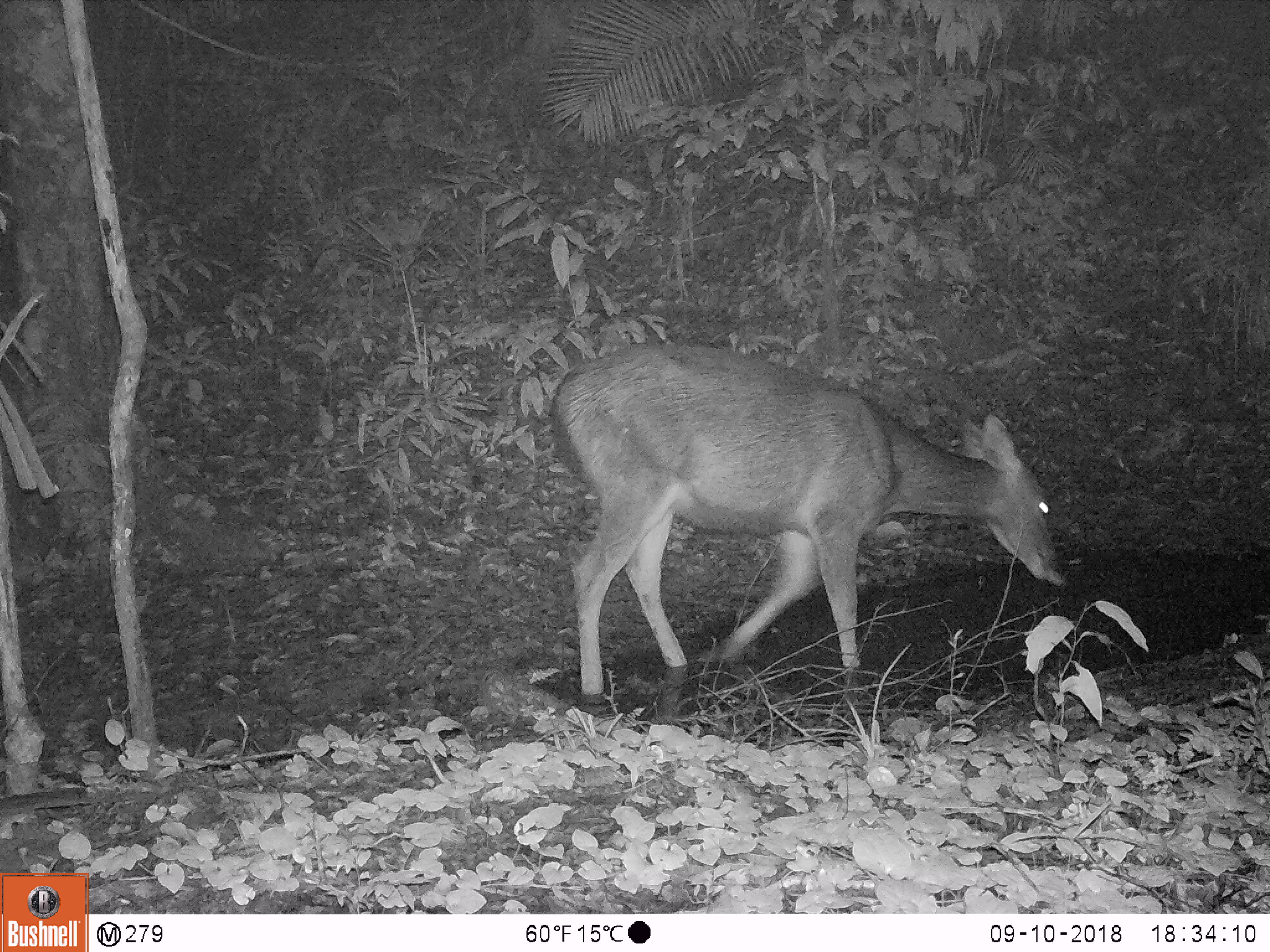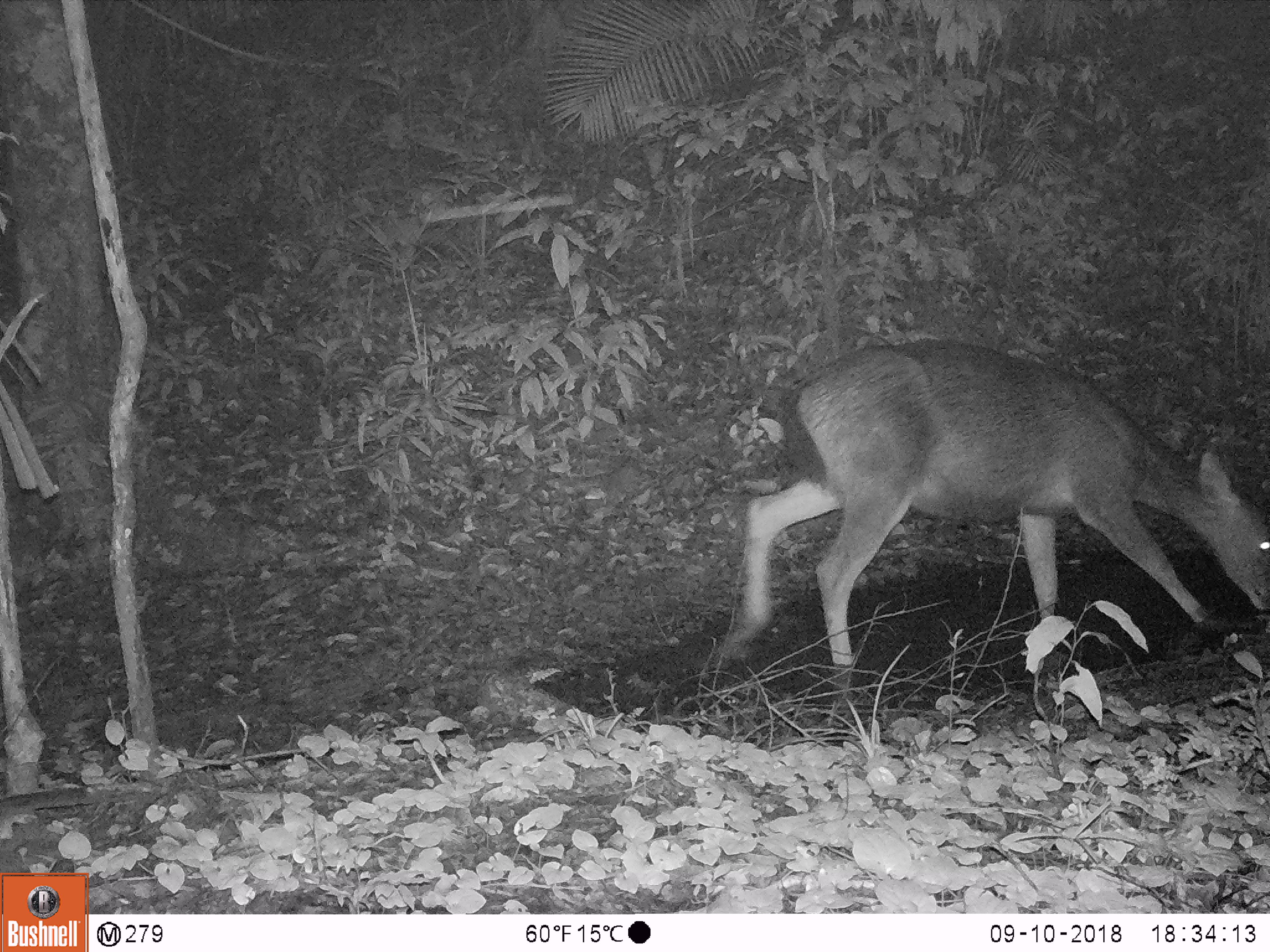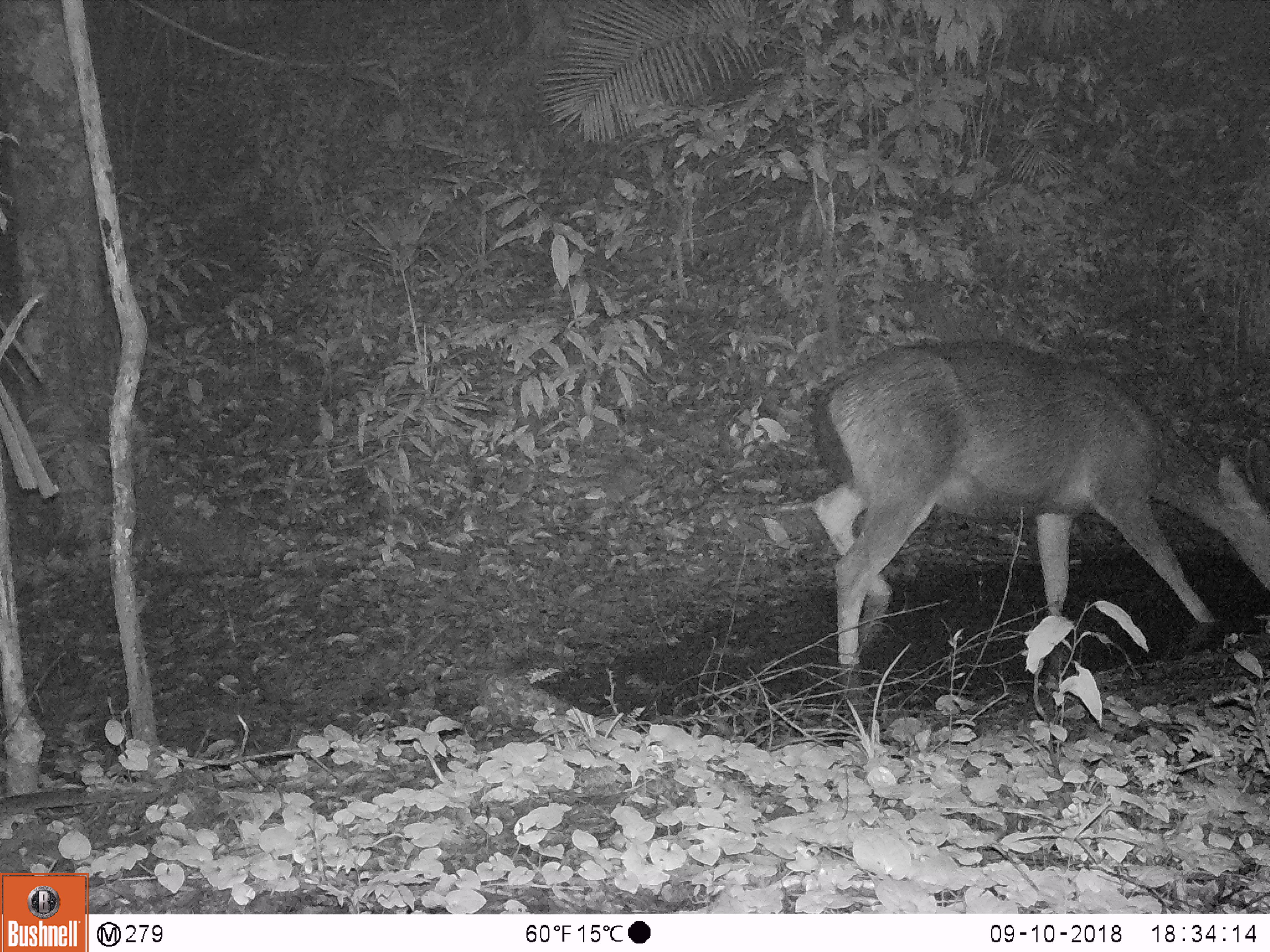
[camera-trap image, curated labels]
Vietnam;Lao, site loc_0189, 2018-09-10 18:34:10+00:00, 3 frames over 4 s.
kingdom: Animalia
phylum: Chordata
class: Mammalia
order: Artiodactyla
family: Cervidae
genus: Rusa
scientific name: Rusa unicolor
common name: sambar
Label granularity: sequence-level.